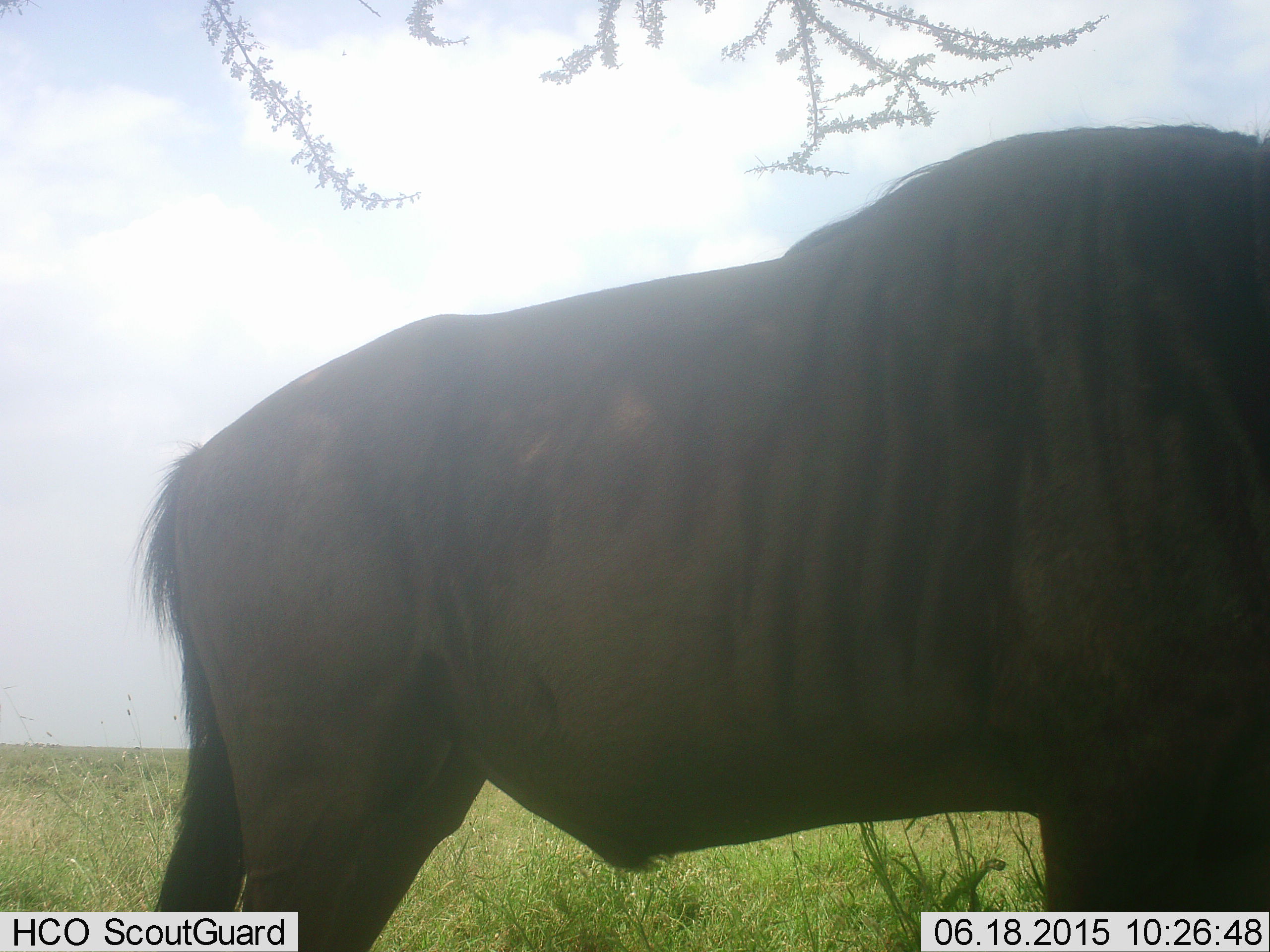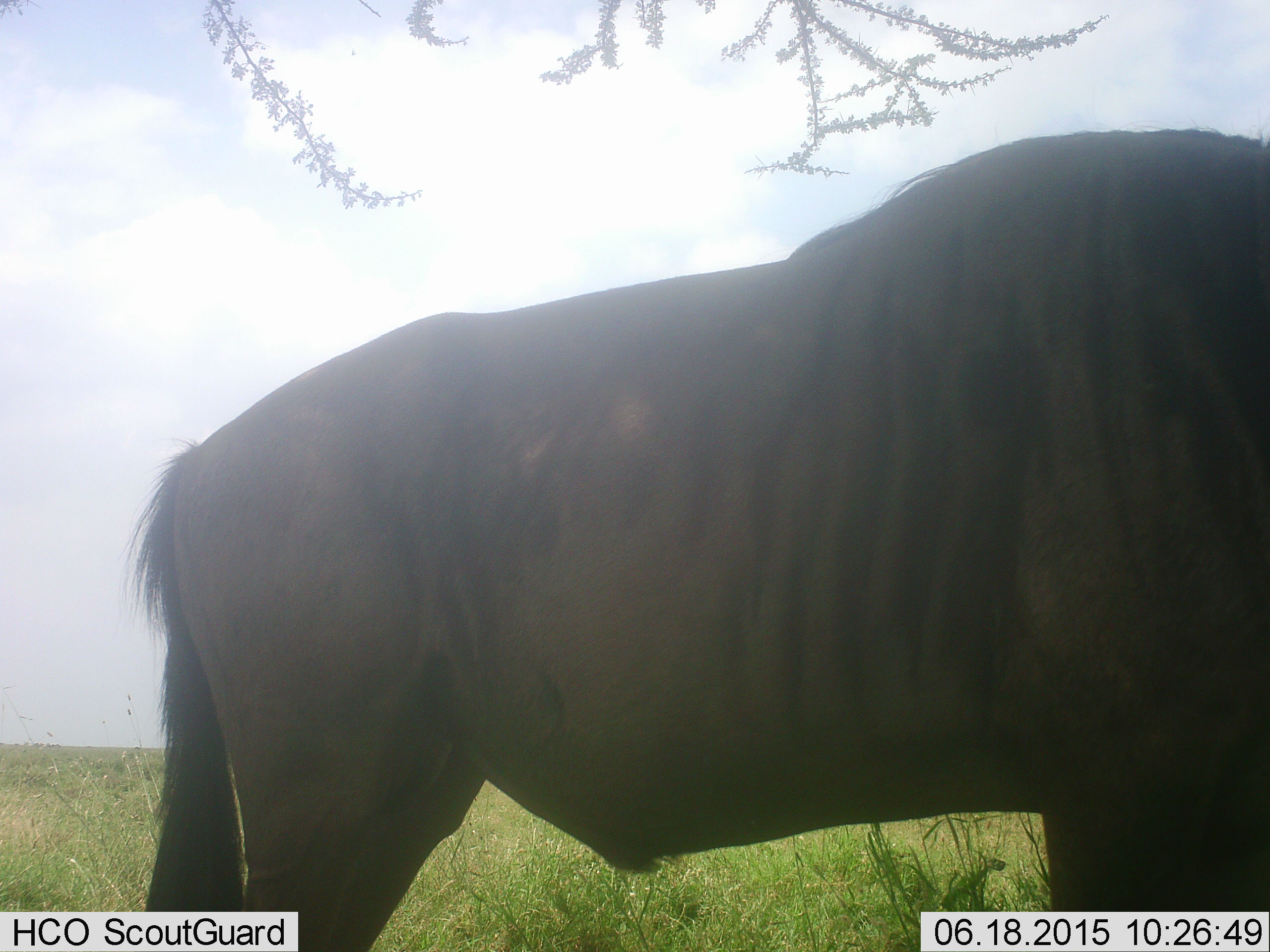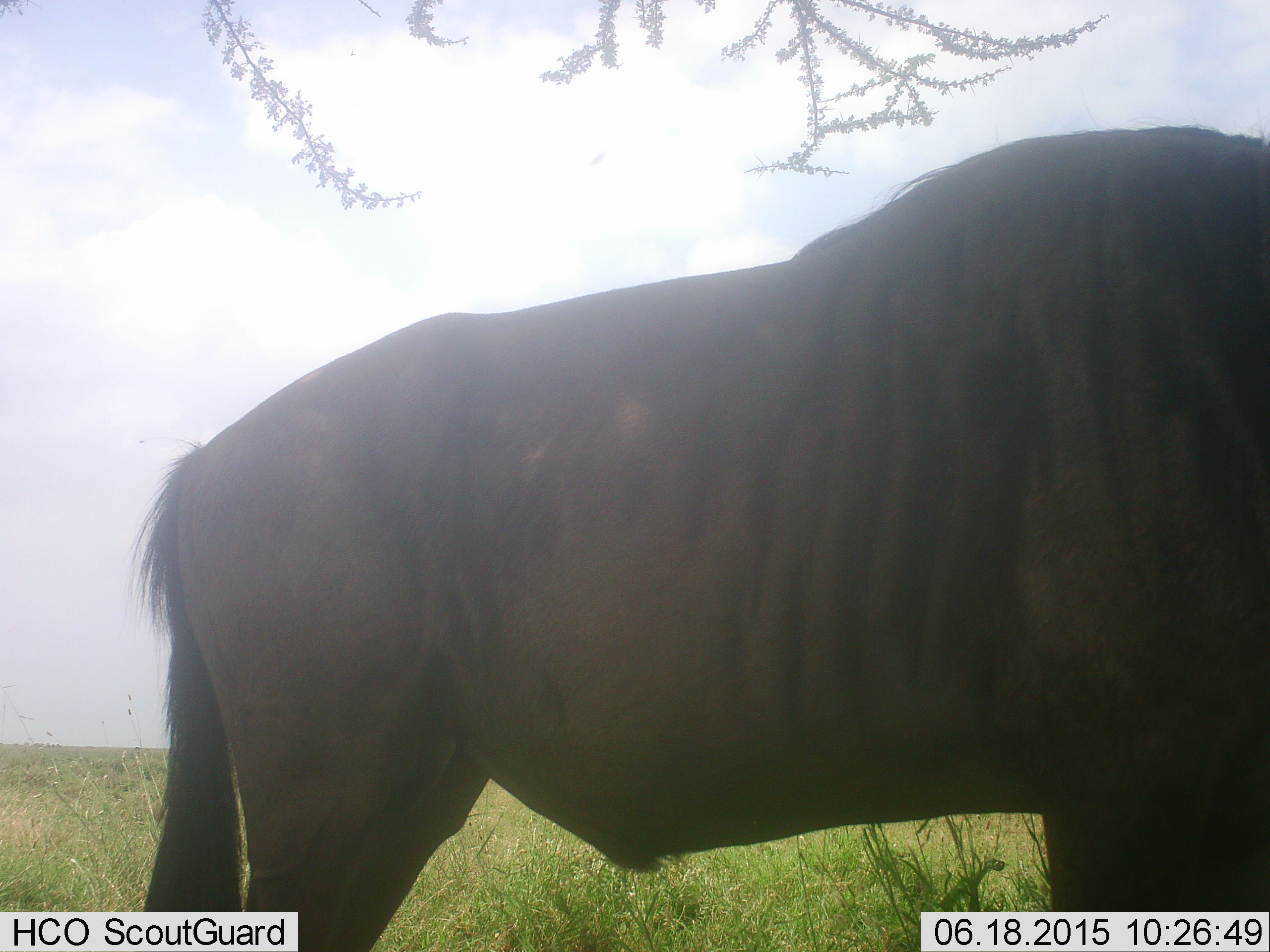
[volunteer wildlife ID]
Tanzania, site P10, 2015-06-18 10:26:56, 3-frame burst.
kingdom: Animalia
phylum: Chordata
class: Mammalia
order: Artiodactyla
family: Bovidae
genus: Connochaetes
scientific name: Connochaetes taurinus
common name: blue wildebeest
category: wildebeest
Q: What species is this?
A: Wildebeest (blue wildebeest) (Connochaetes taurinus).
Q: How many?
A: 1.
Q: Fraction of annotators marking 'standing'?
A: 90%.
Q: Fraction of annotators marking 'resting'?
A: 0%.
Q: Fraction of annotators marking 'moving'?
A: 10%.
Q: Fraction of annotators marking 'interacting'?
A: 0%.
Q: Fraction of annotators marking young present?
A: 0%.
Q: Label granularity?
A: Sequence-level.